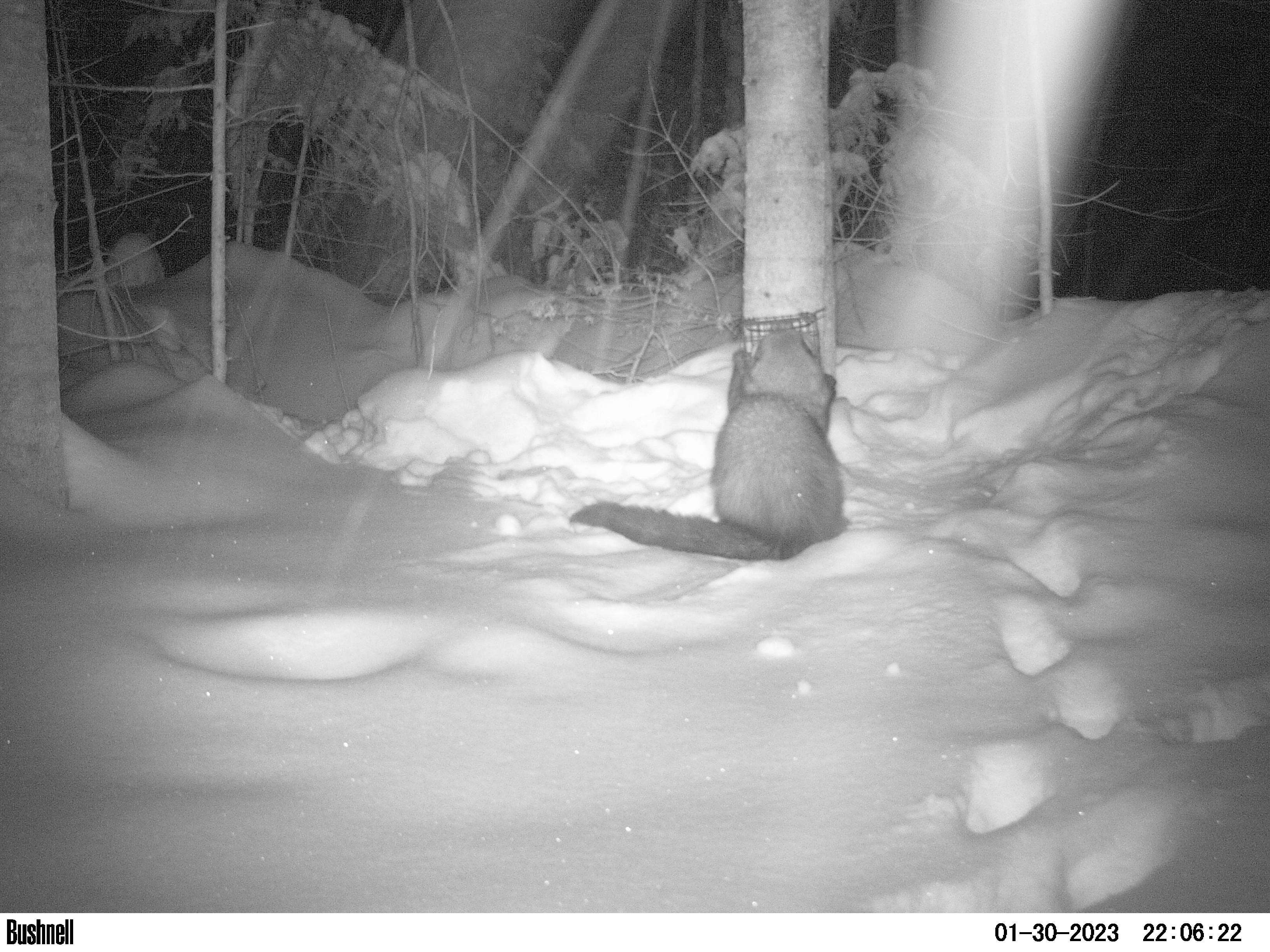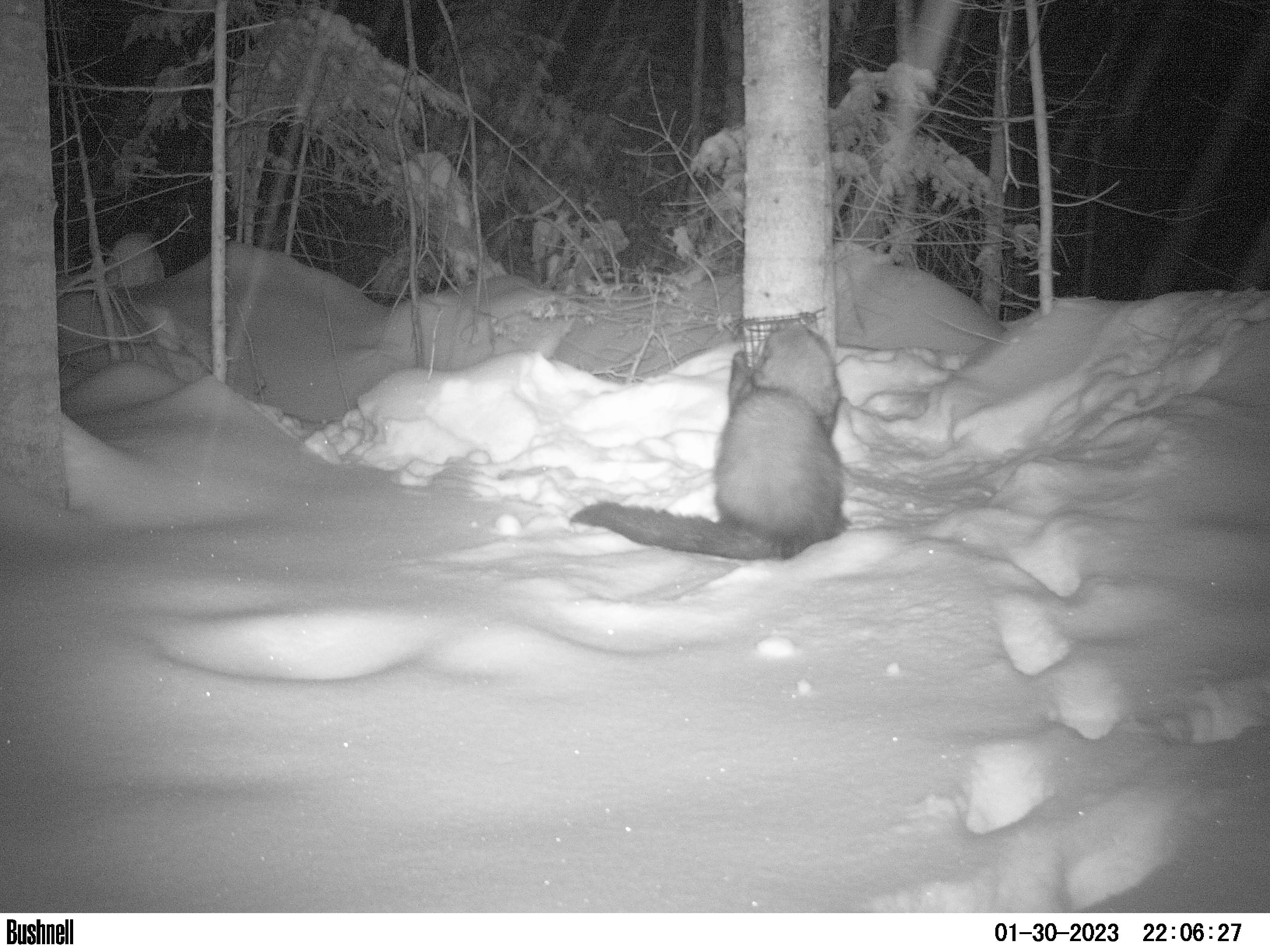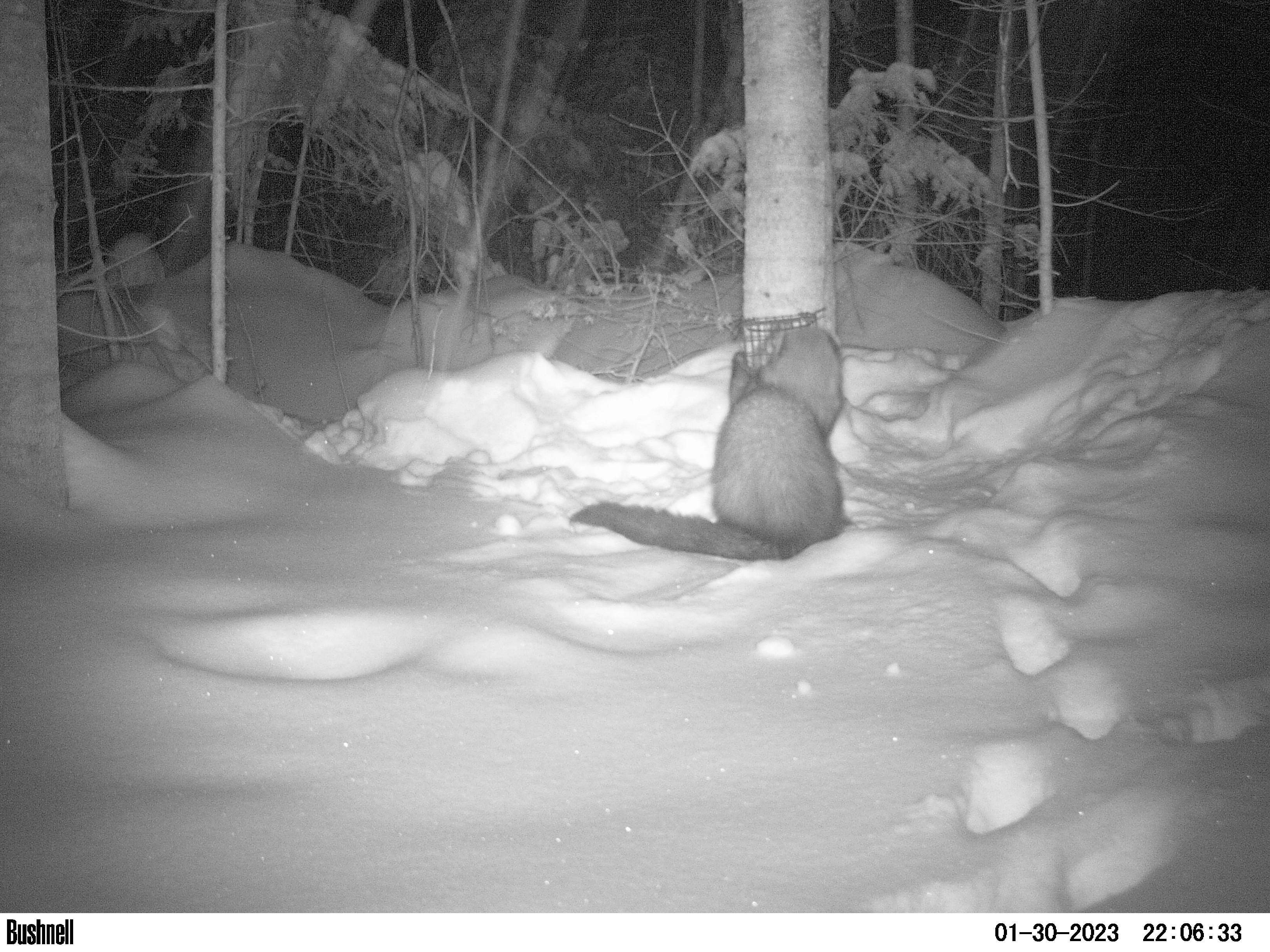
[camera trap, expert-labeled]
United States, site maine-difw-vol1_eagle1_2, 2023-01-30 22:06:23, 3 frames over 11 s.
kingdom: Animalia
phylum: Chordata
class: Mammalia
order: Carnivora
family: Mustelidae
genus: Pekania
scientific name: Pekania pennanti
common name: fisher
Fisher (Pekania pennanti).